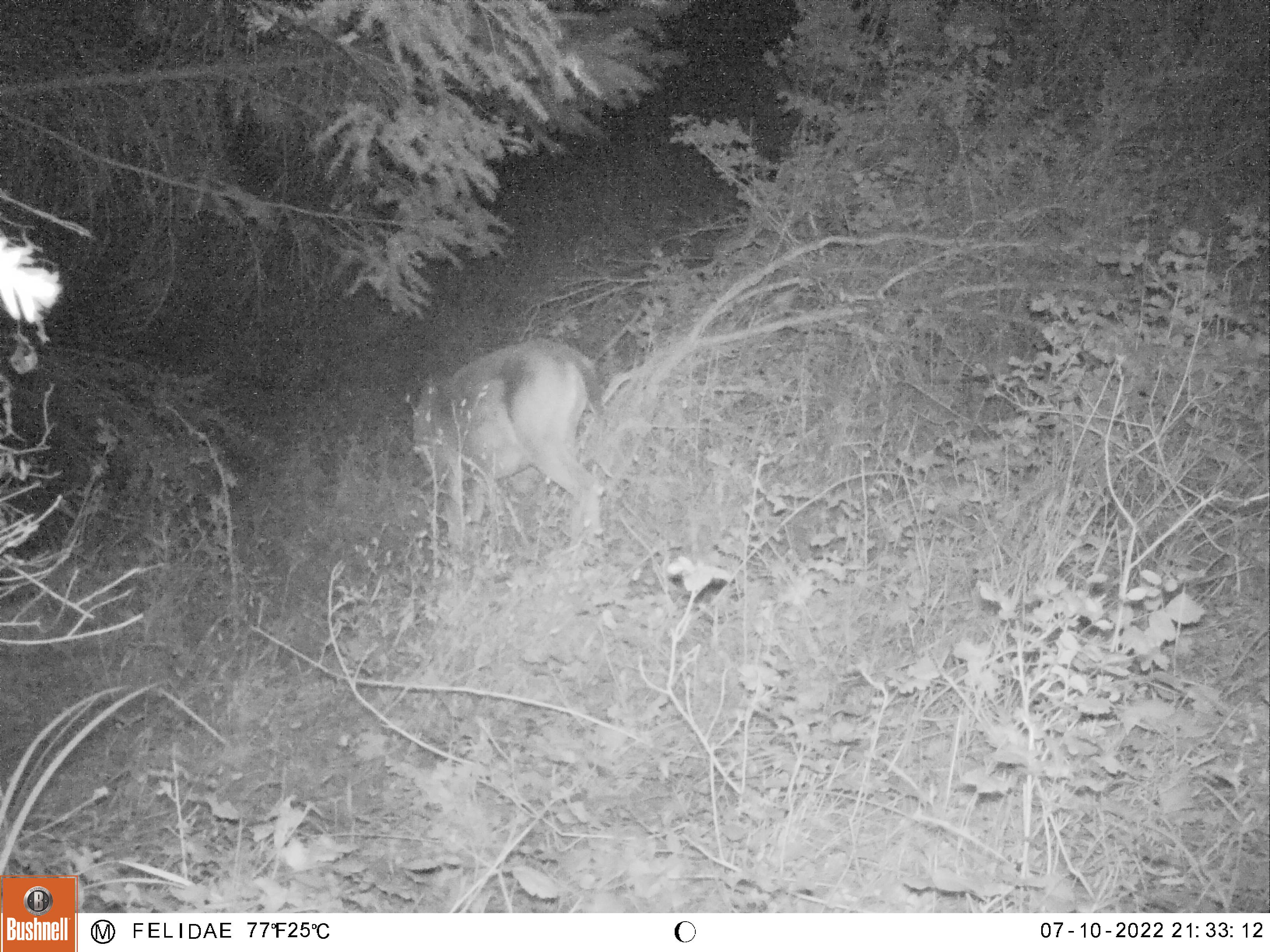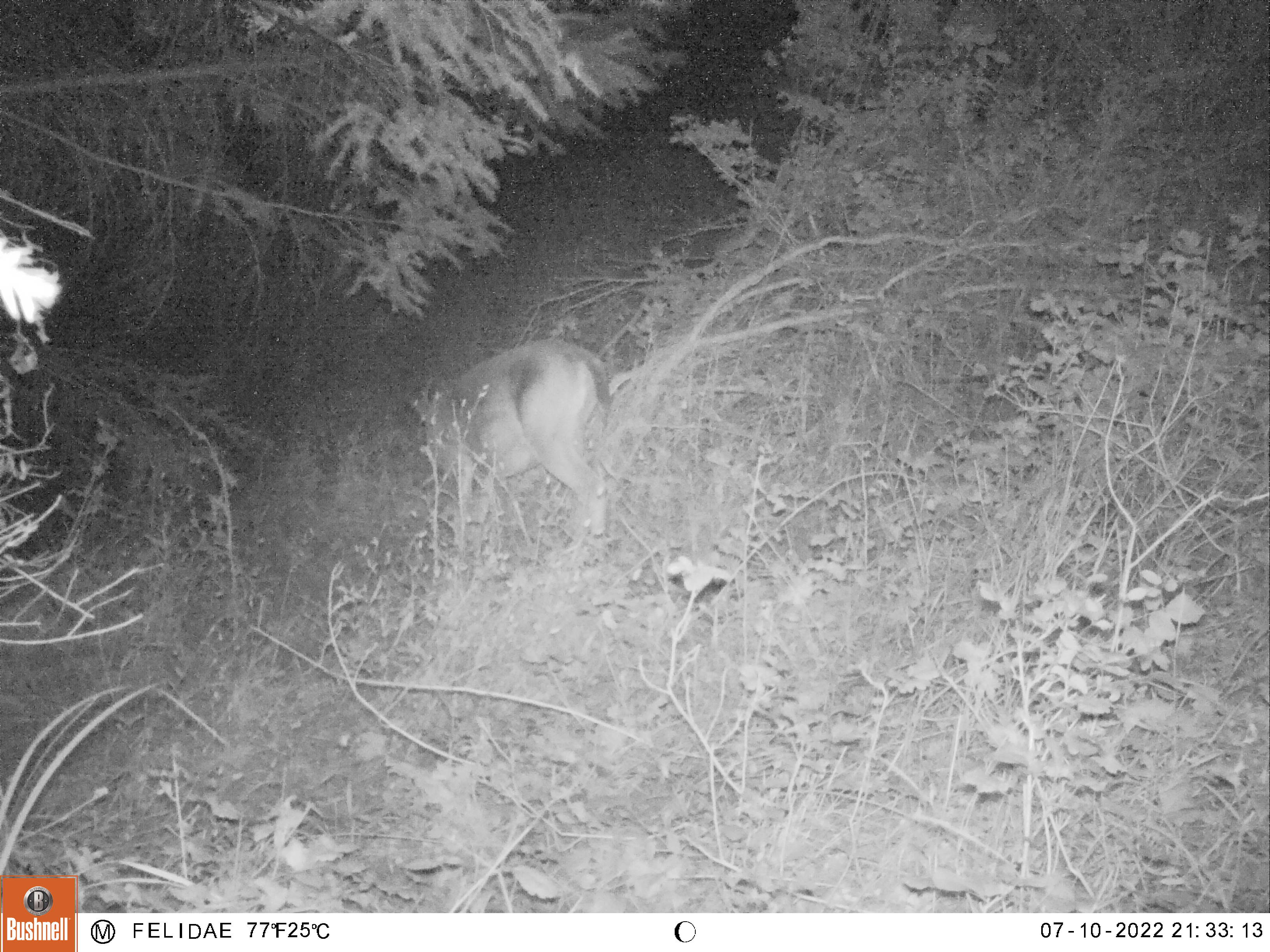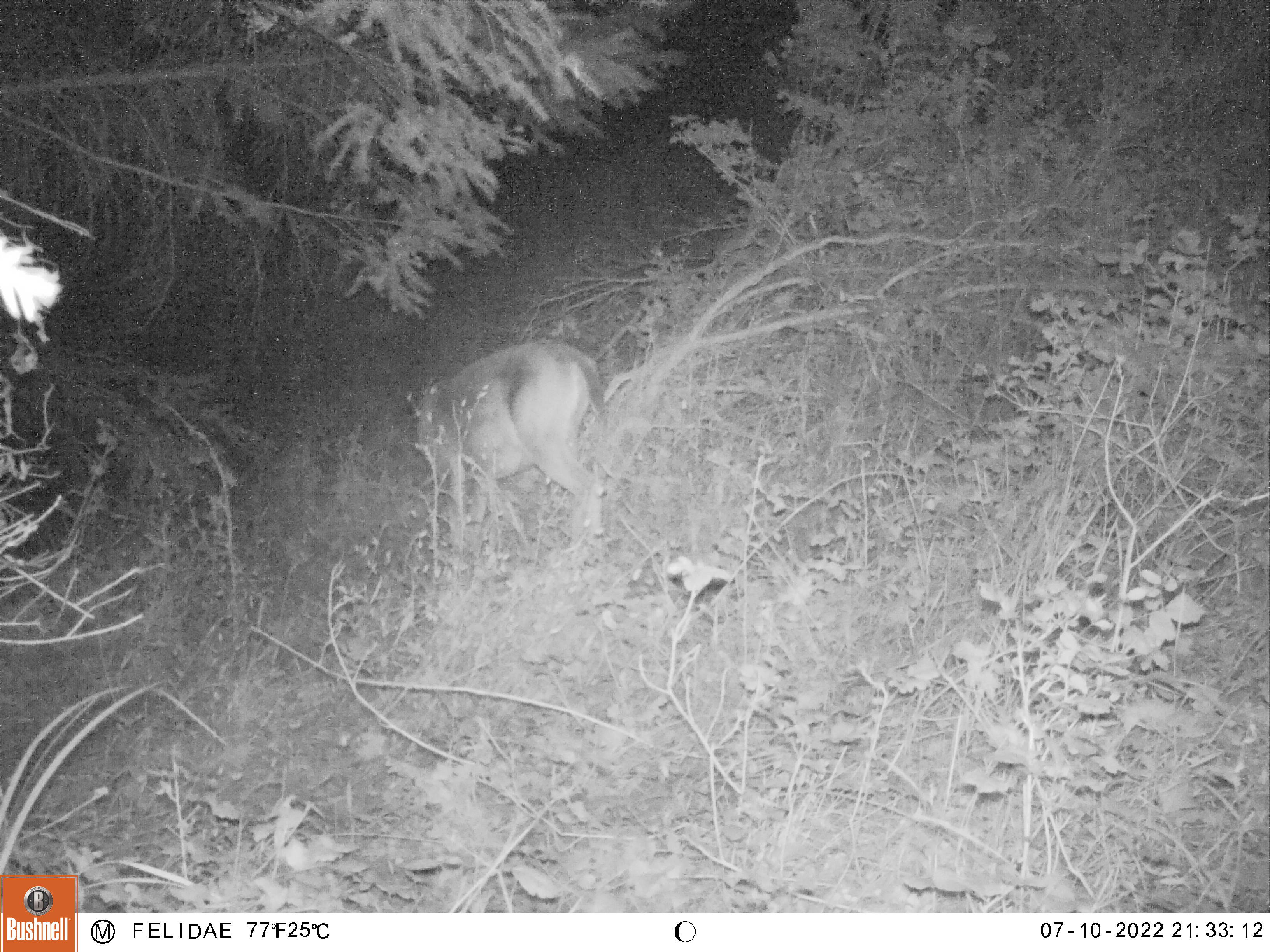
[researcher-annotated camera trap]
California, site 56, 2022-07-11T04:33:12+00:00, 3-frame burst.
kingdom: Animalia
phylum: Chordata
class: Mammalia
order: Artiodactyla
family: Cervidae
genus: Odocoileus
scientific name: Odocoileus hemionus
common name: mule deer